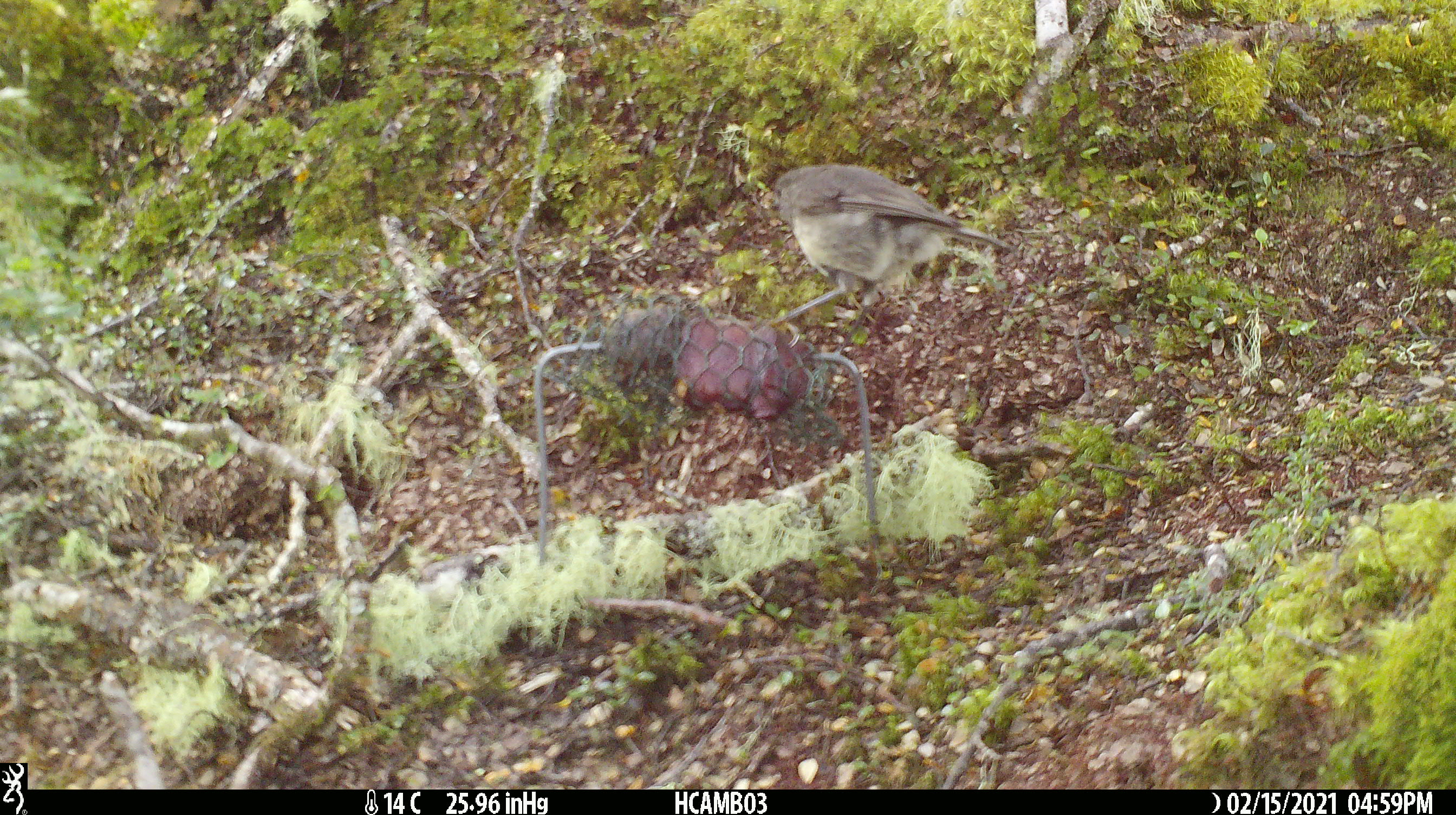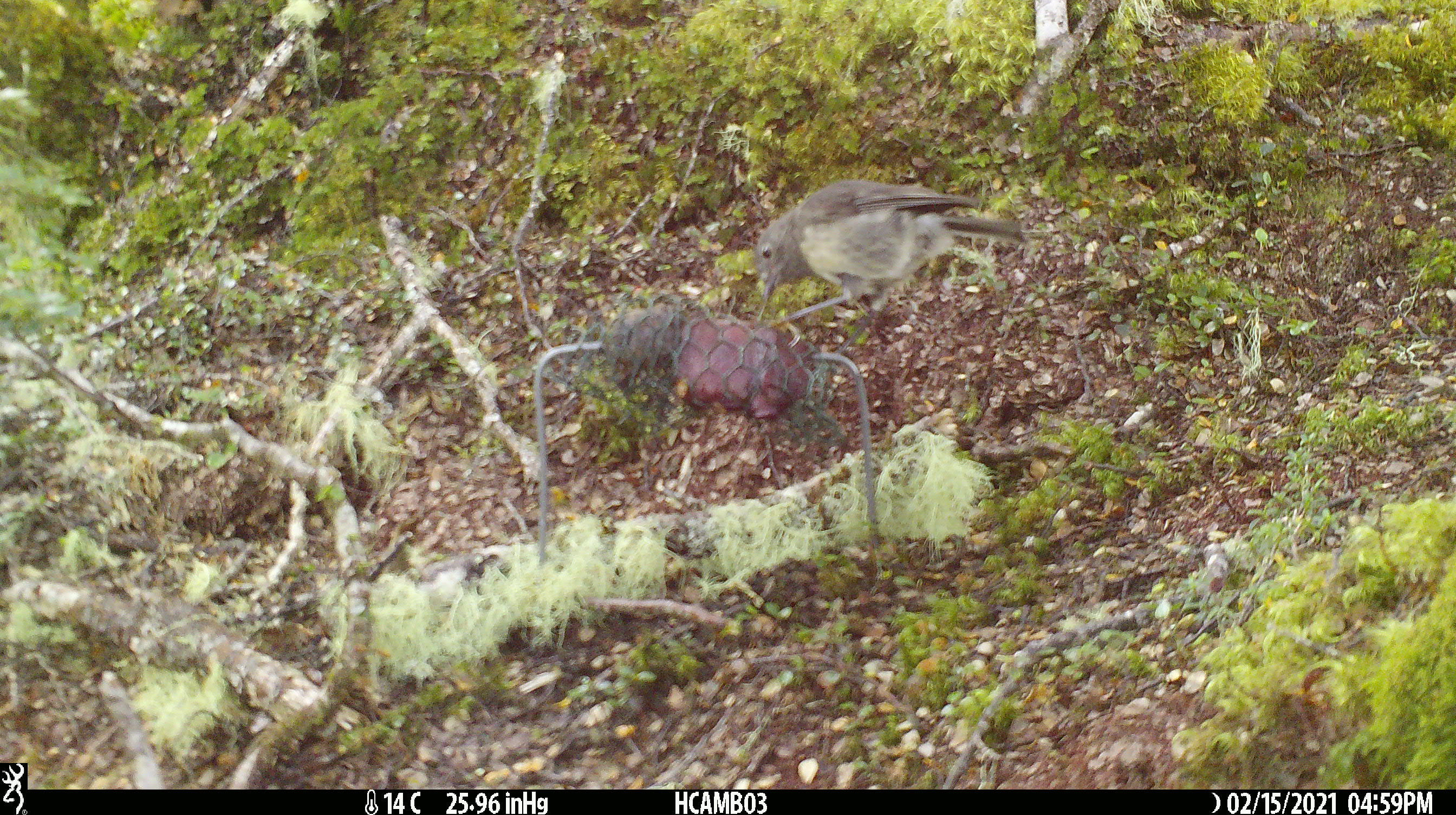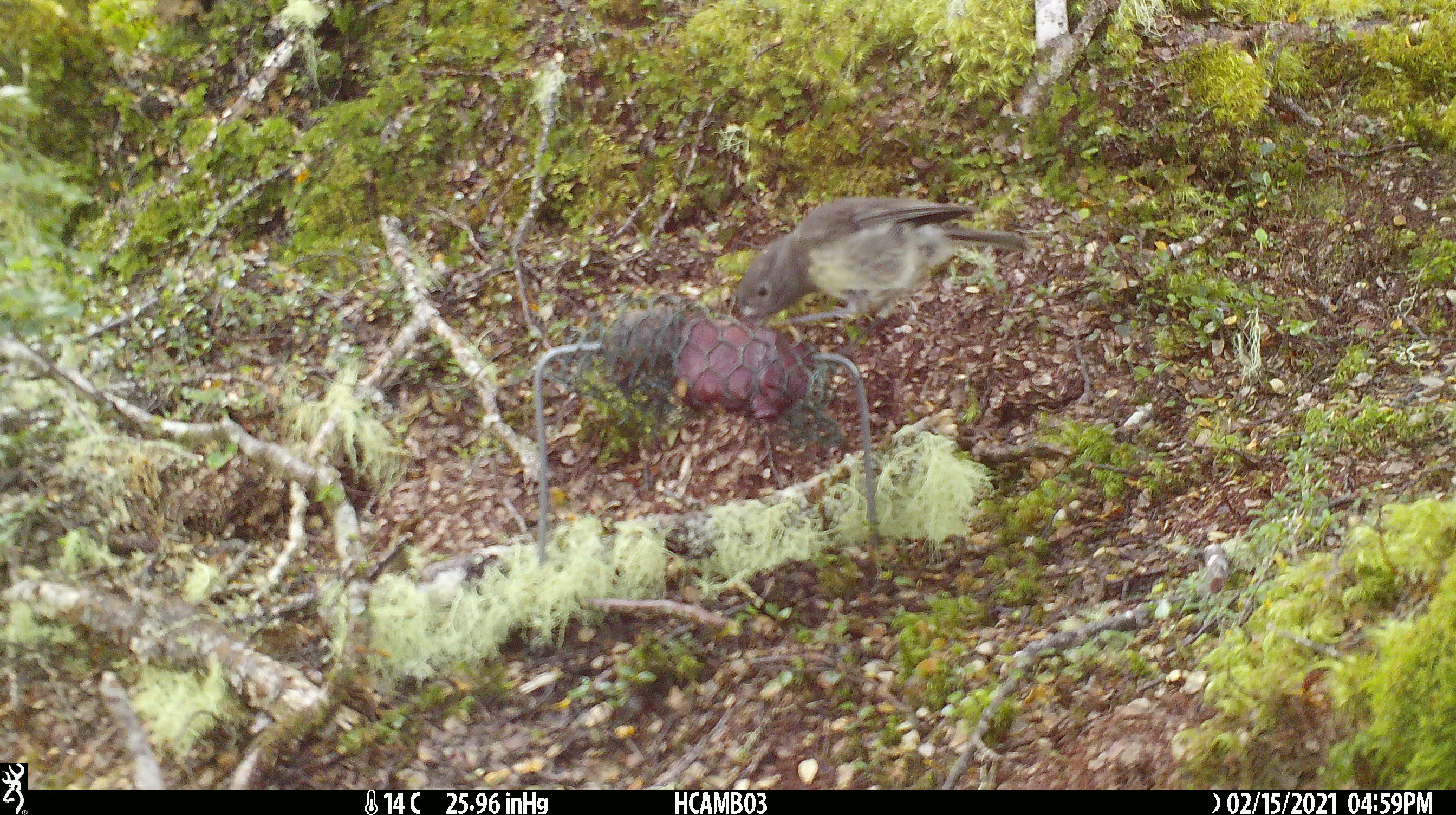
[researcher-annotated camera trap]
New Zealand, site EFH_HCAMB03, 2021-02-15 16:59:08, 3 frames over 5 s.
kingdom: Animalia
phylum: Chordata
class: Aves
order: Passeriformes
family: Petroicidae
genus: Petroica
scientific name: Petroica australis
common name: new zealand robin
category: robin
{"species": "robin (new zealand robin) (Petroica australis)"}